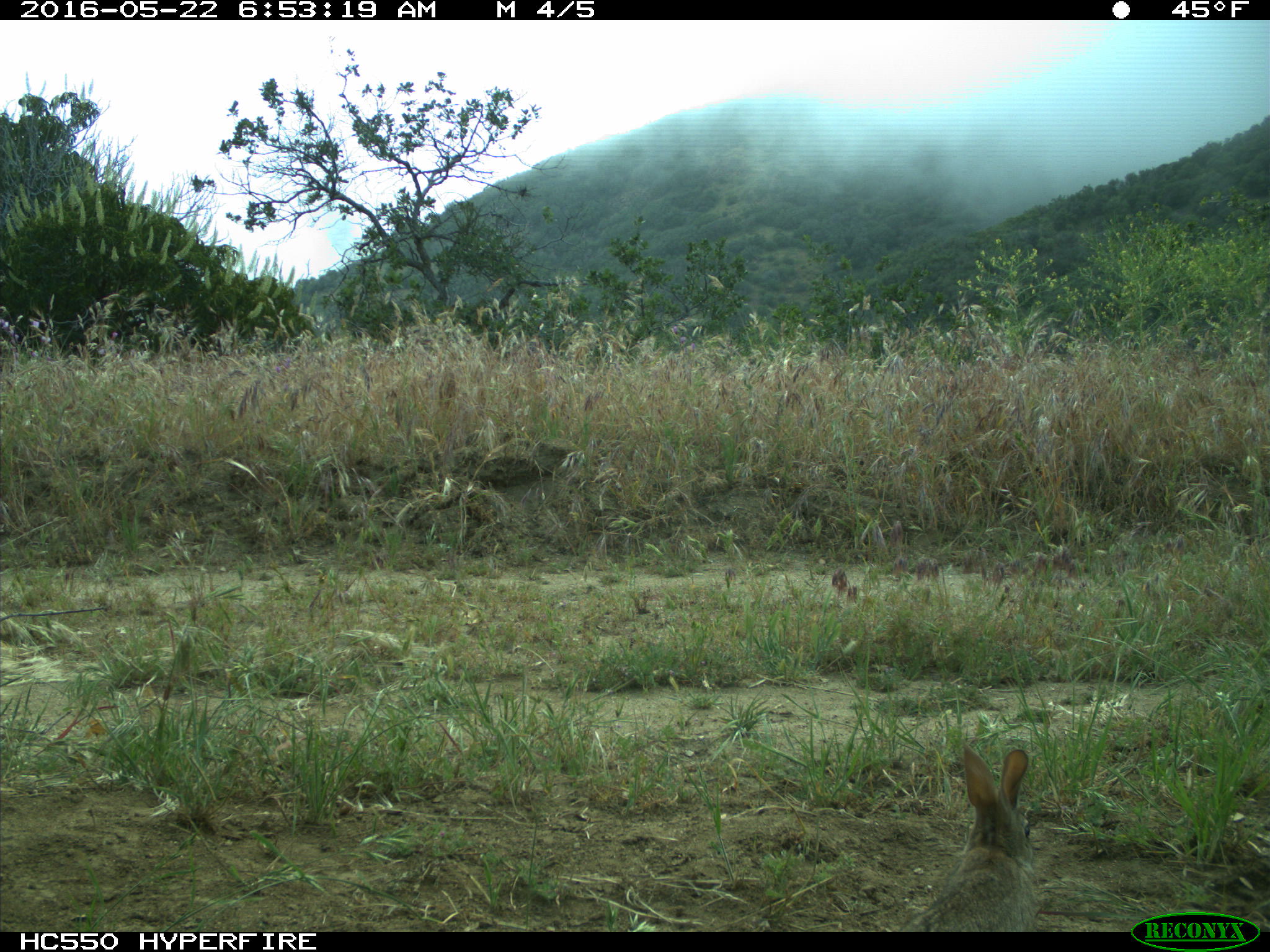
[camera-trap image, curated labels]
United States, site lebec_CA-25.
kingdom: Animalia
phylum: Chordata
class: Mammalia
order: Lagomorpha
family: Leporidae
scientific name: Leporidae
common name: rabbits and hares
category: unidentified rabbit